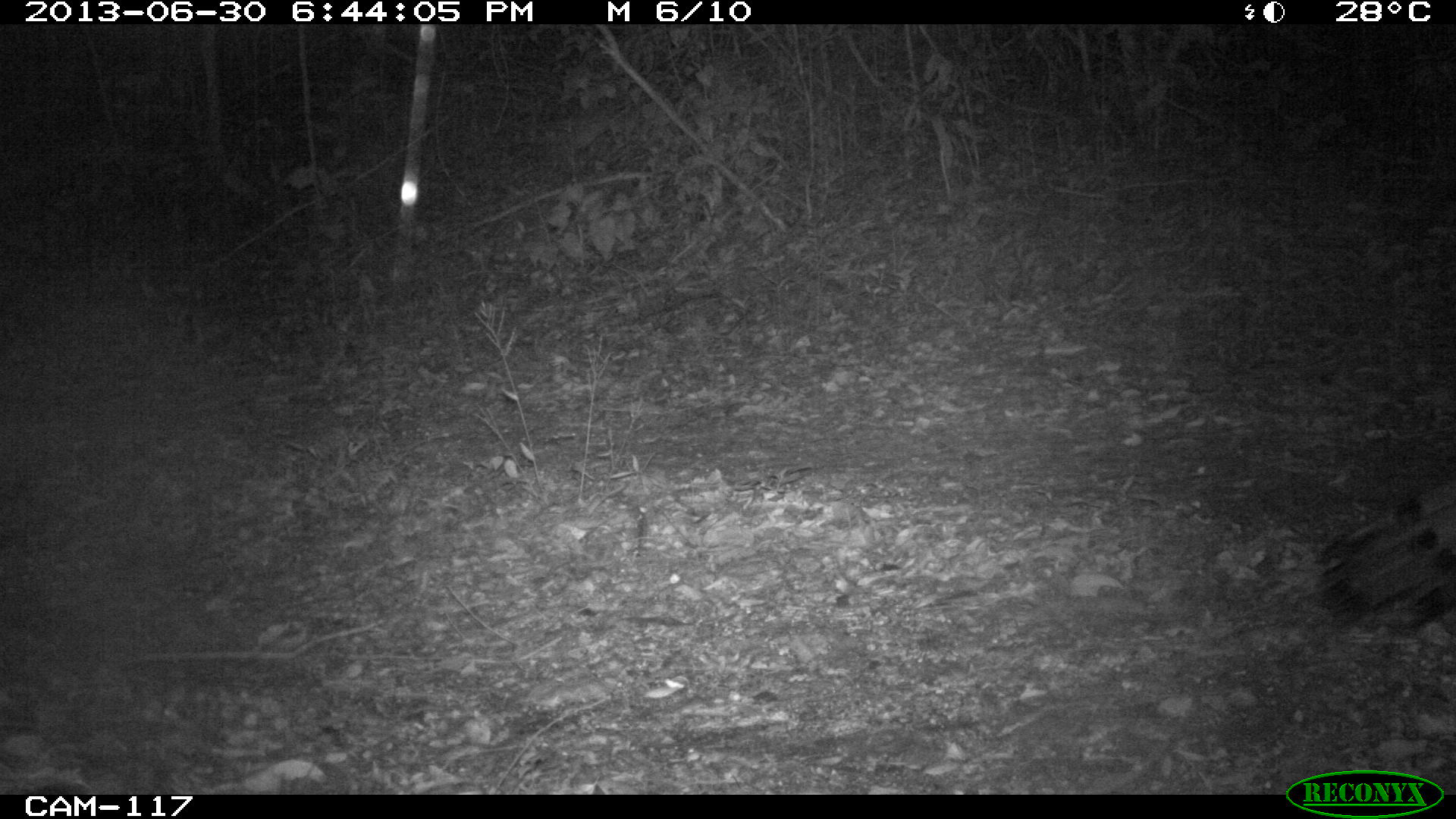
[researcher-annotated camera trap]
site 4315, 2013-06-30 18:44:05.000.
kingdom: Animalia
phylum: Chordata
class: Aves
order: Galliformes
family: Phasianidae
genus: Meleagris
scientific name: Meleagris ocellata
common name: ocellated turkey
Meleagris ocellata (ocellated turkey), count 1, sex female.